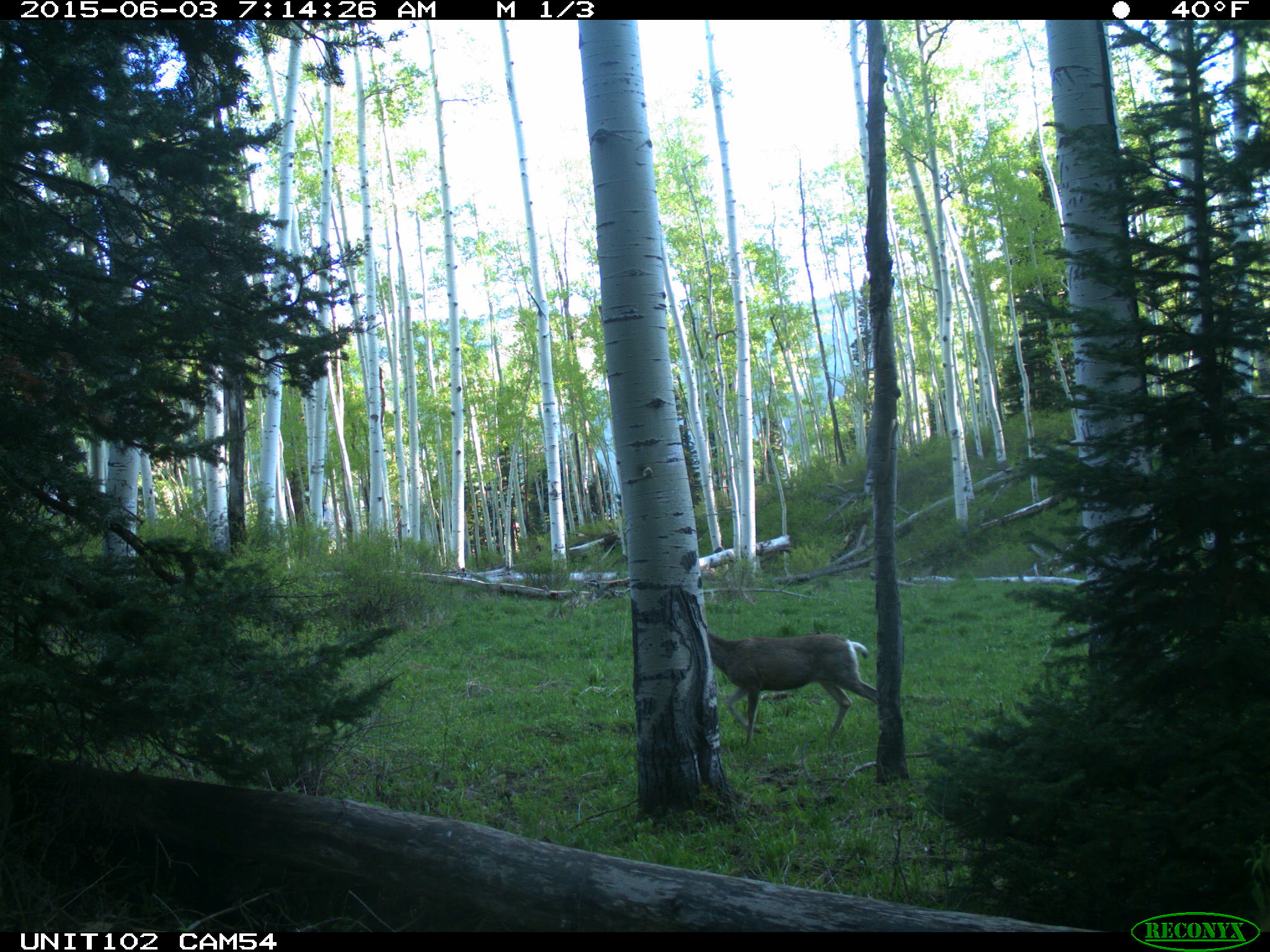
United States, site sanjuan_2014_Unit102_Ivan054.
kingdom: Animalia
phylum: Chordata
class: Mammalia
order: Artiodactyla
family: Cervidae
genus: Odocoileus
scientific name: Odocoileus hemionus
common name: mule deer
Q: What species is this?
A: Odocoileus hemionus (mule deer).